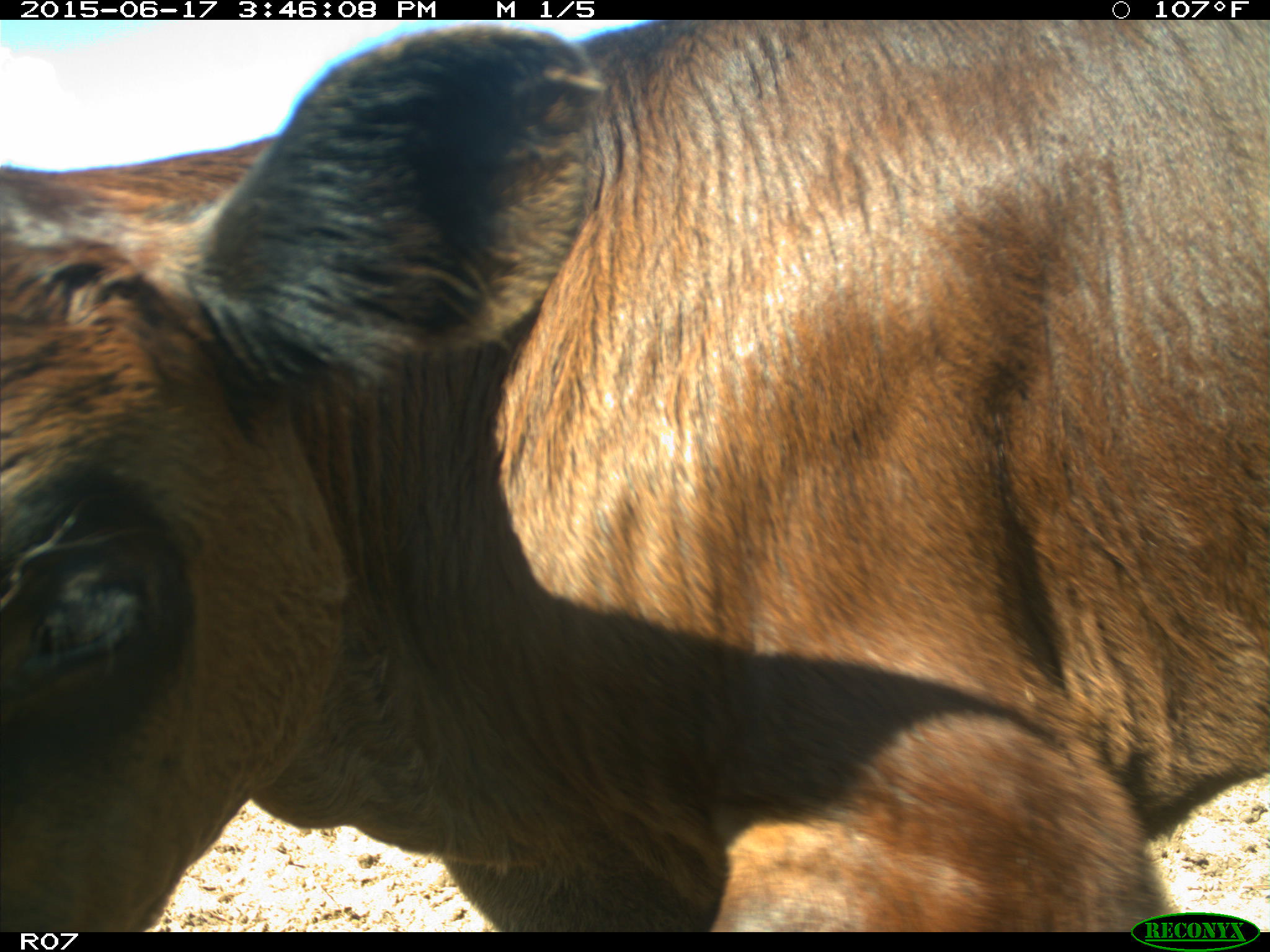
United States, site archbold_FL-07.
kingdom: Animalia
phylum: Chordata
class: Mammalia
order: Artiodactyla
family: Bovidae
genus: Bos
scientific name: Bos taurus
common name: domestic cow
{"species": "Bos taurus (domestic cow)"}